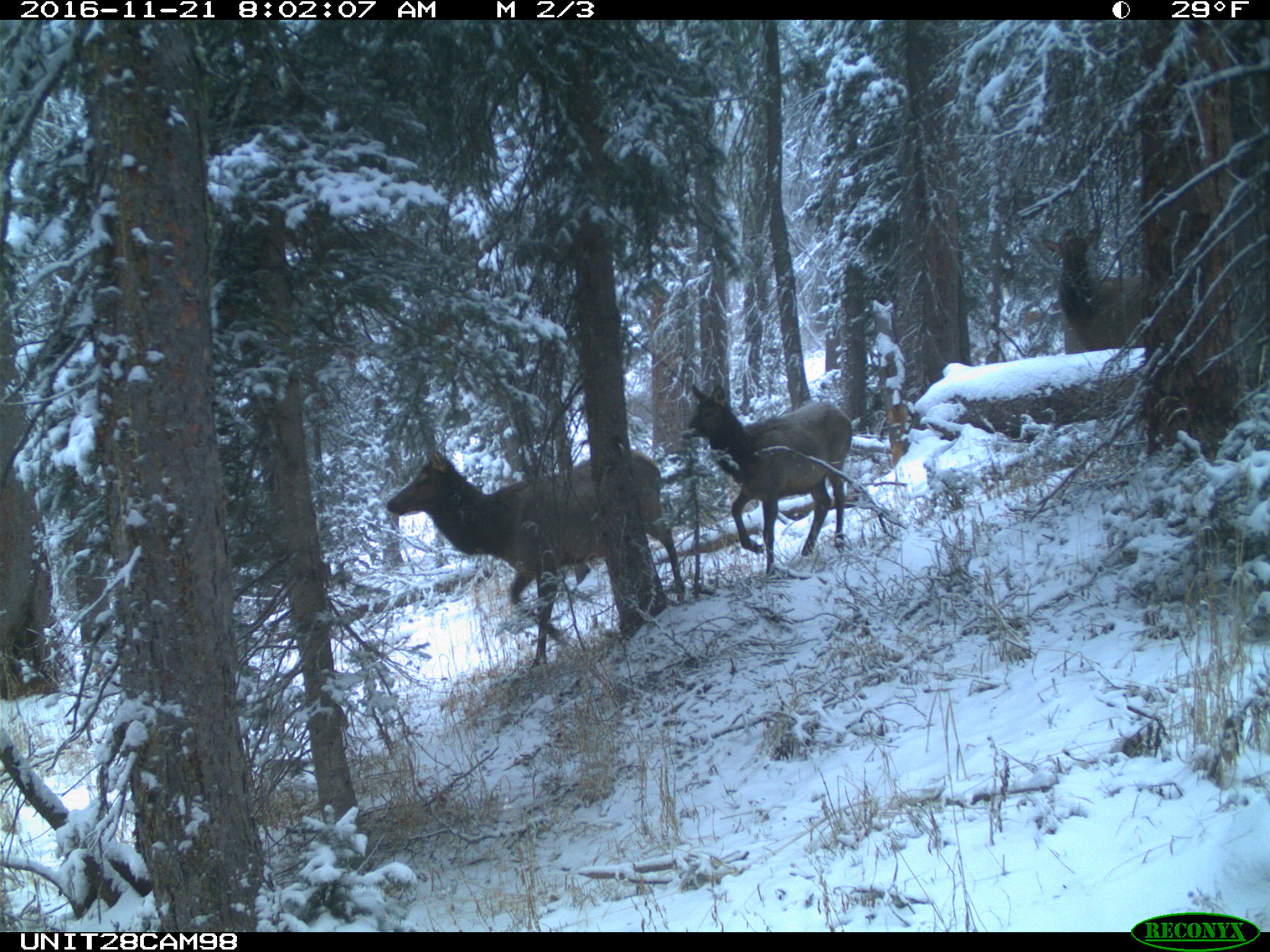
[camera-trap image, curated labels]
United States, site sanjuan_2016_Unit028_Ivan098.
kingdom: Animalia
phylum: Chordata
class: Mammalia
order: Artiodactyla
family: Cervidae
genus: Cervus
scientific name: Cervus elaphus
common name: red deer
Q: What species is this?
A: Cervus elaphus (red deer).